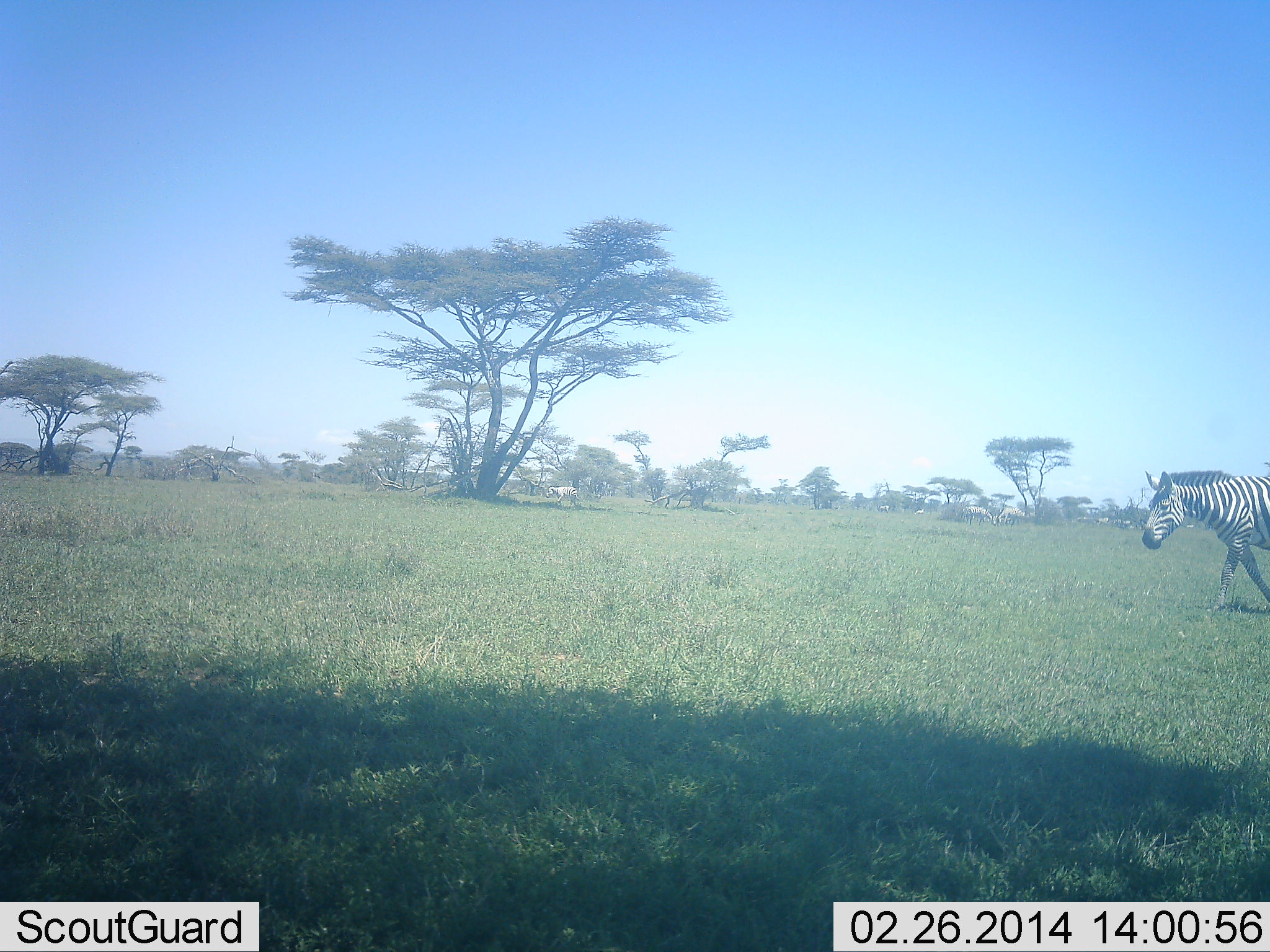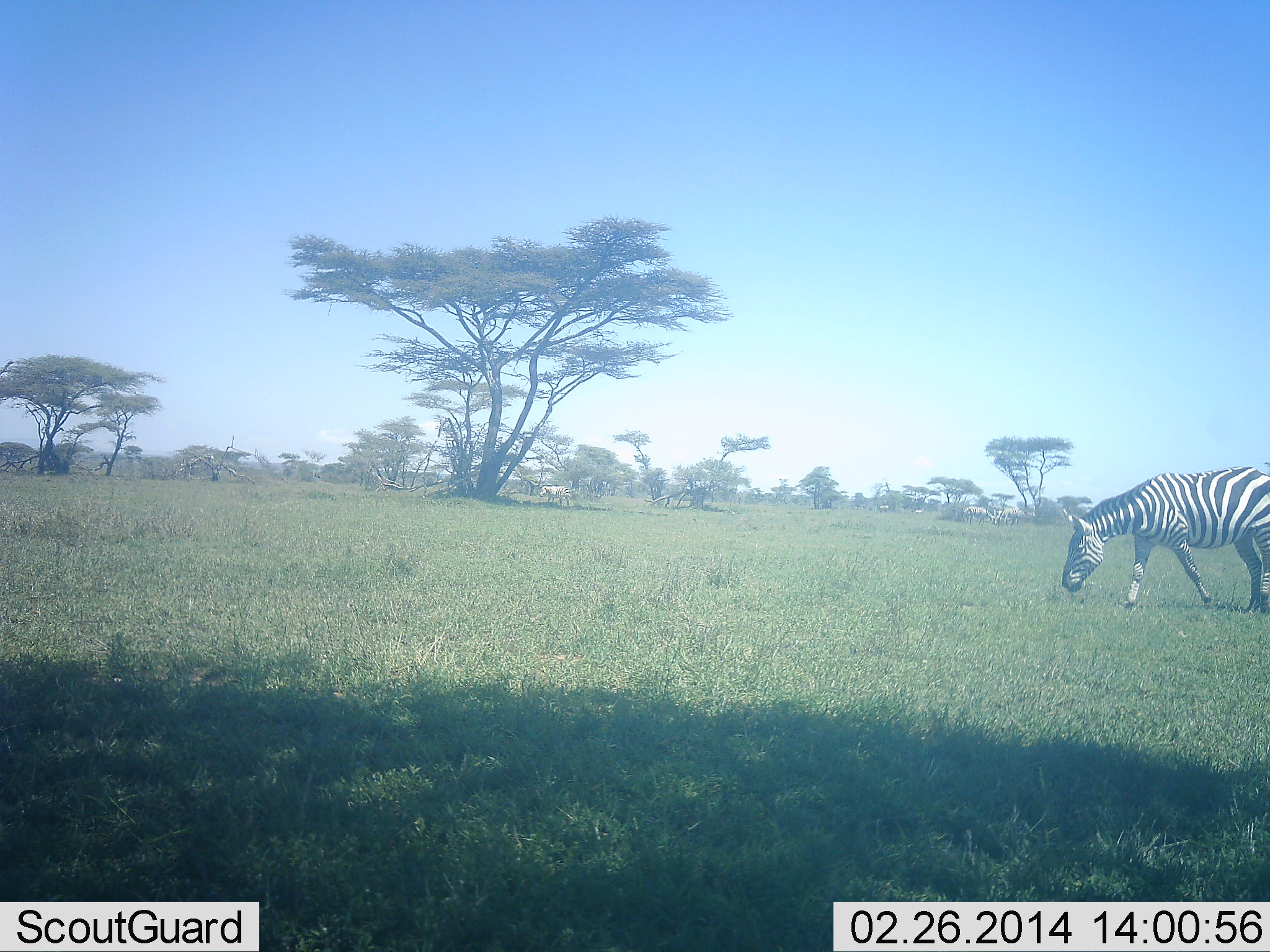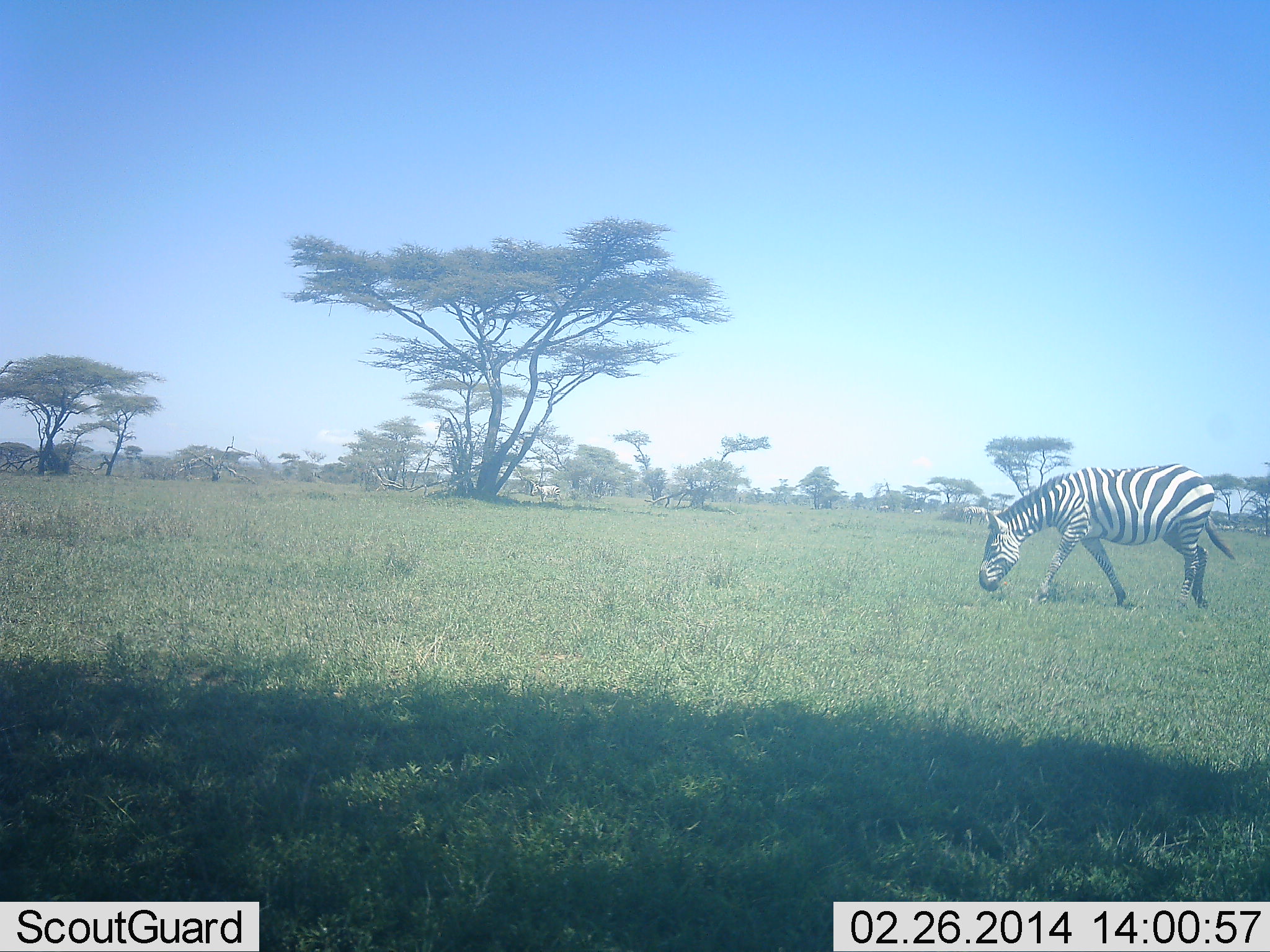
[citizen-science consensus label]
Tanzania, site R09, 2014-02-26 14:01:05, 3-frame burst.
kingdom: Animalia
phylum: Chordata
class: Mammalia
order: Perissodactyla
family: Equidae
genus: Equus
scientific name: Equus quagga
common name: plains zebra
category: zebra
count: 1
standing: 10%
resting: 0%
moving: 80%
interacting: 0%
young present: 0%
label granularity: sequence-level